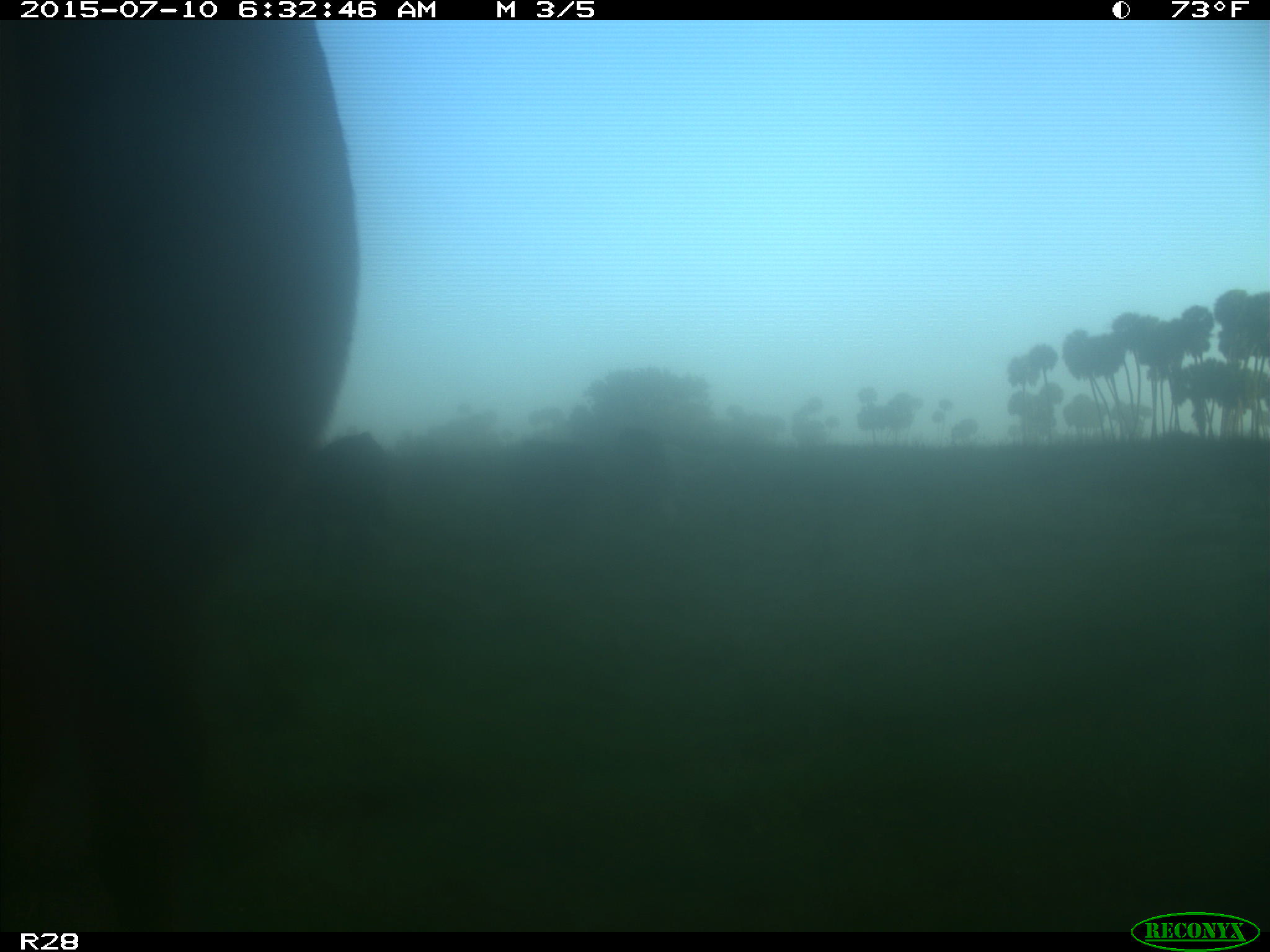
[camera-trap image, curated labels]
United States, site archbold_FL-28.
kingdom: Animalia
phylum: Chordata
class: Mammalia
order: Artiodactyla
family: Bovidae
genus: Bos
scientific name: Bos taurus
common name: domestic cow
Bos taurus (domestic cow).